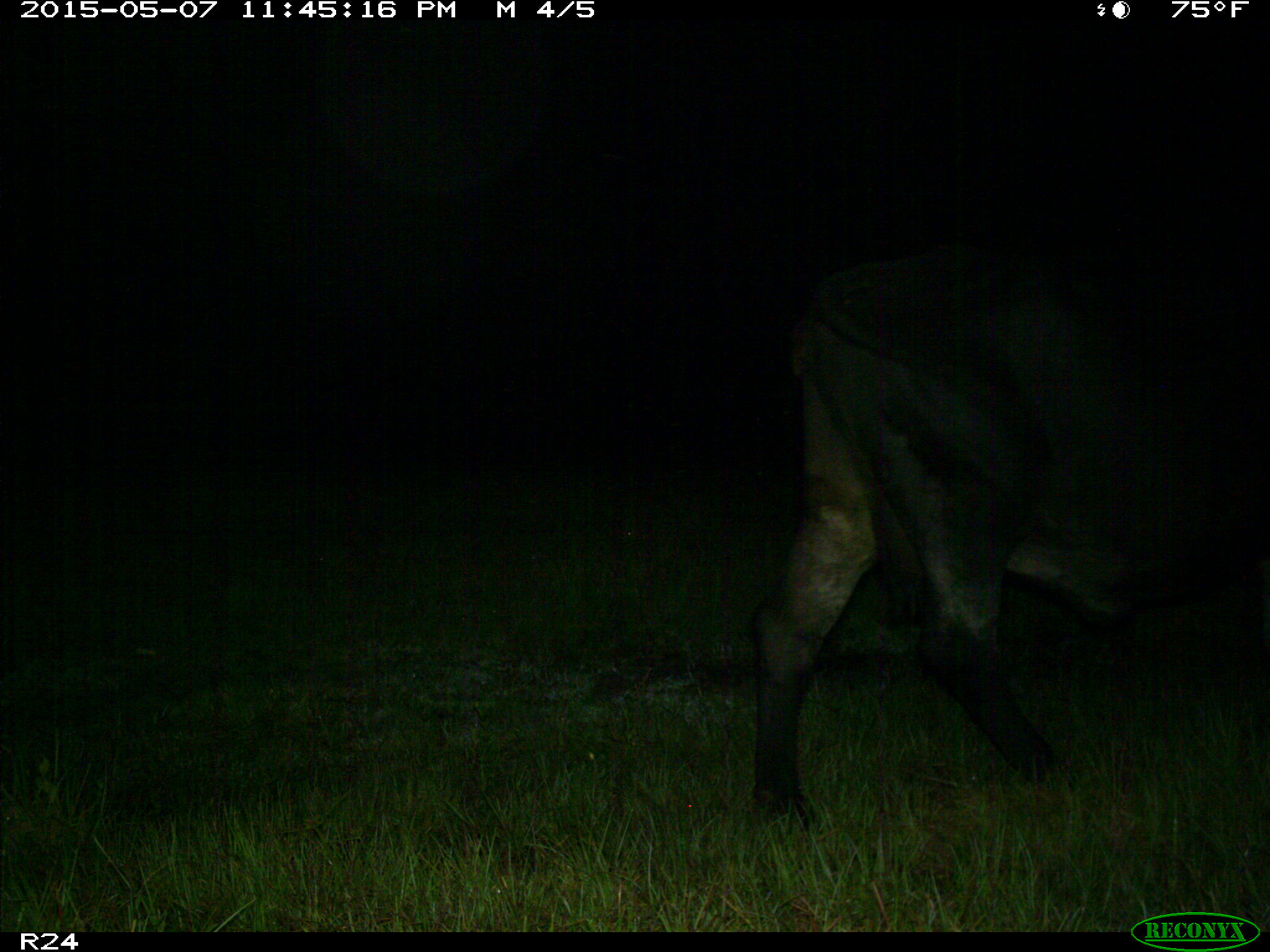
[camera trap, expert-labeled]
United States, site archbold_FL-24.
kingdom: Animalia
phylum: Chordata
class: Mammalia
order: Artiodactyla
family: Bovidae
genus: Bos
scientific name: Bos taurus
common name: domestic cow